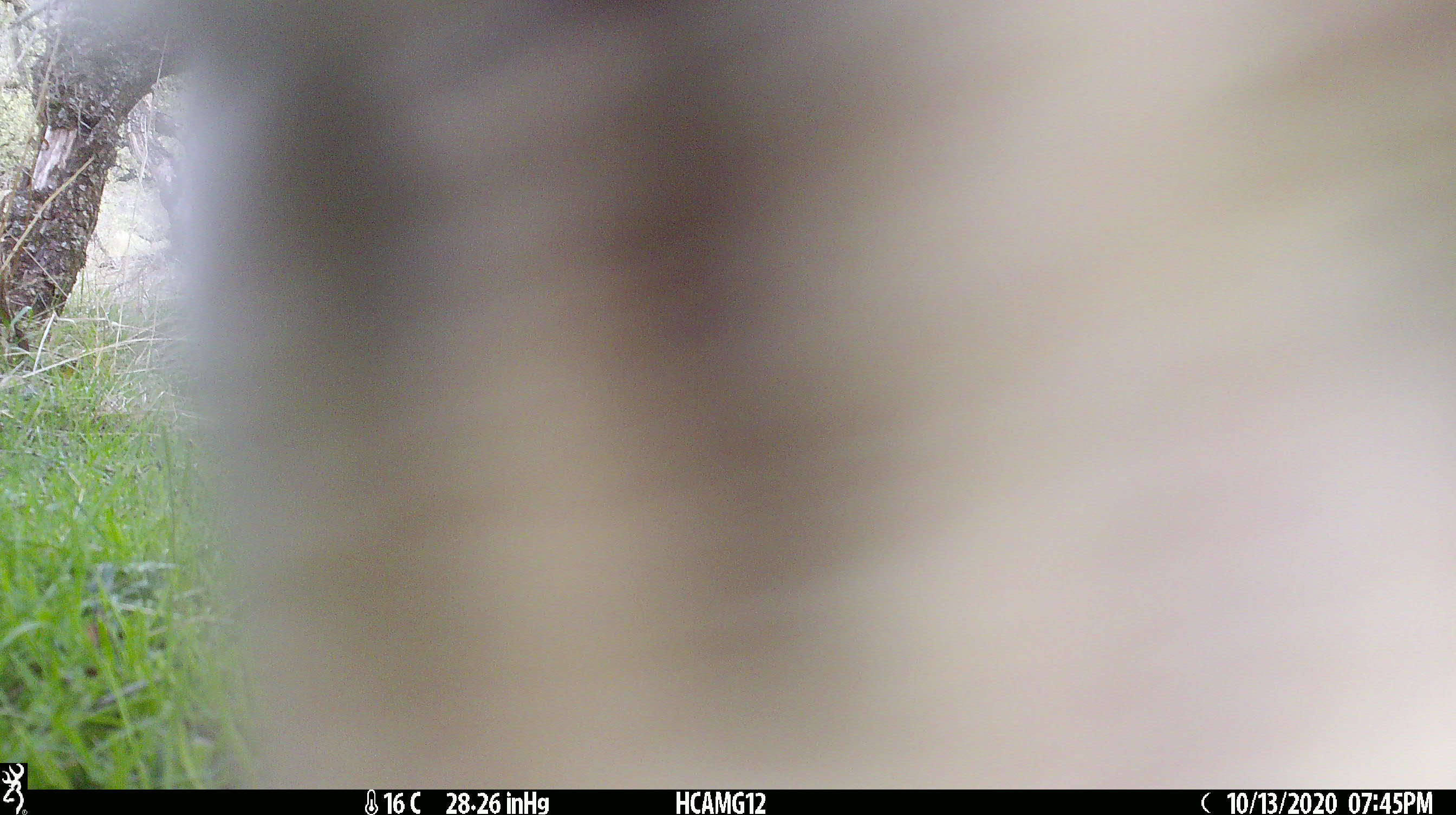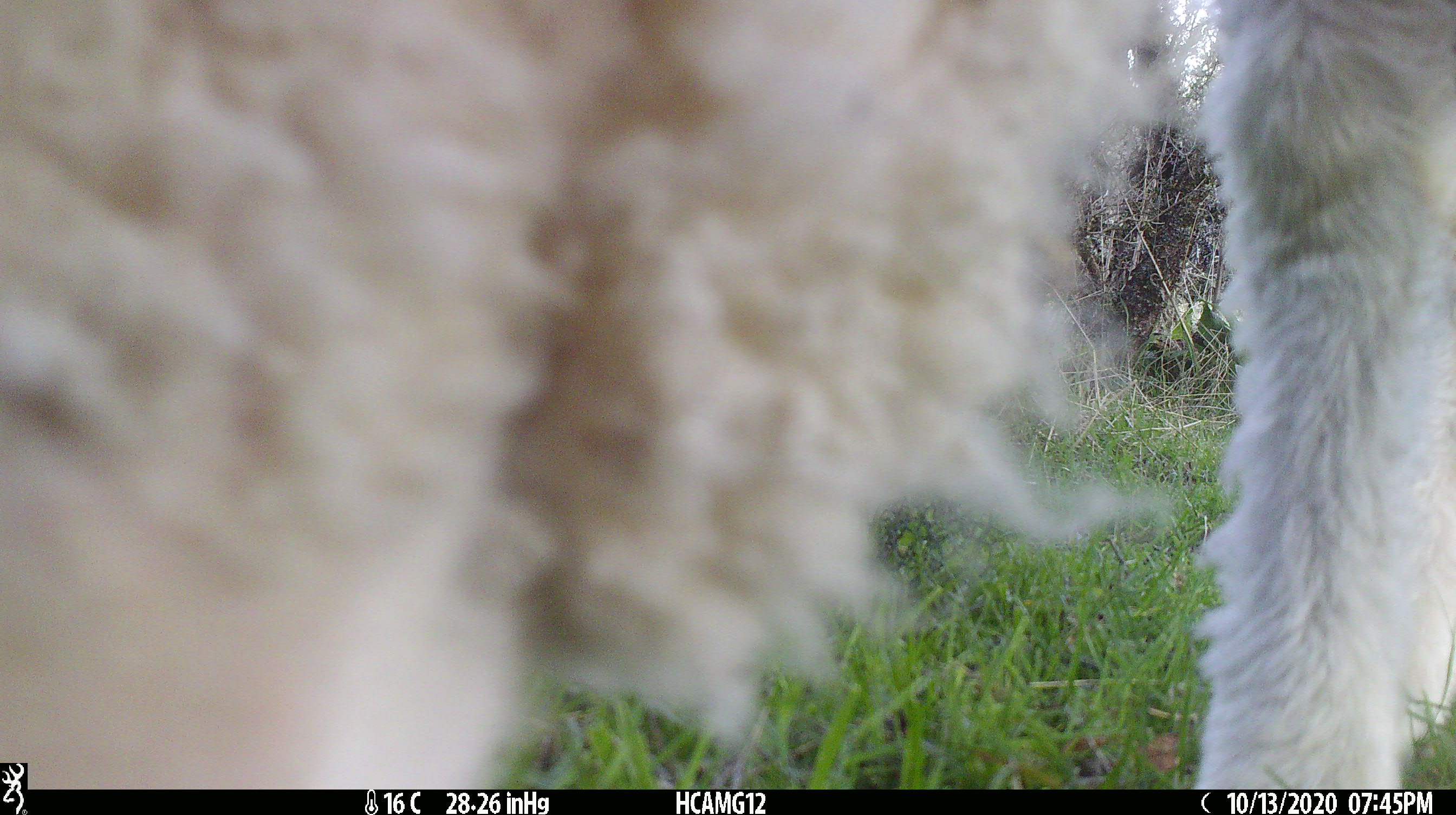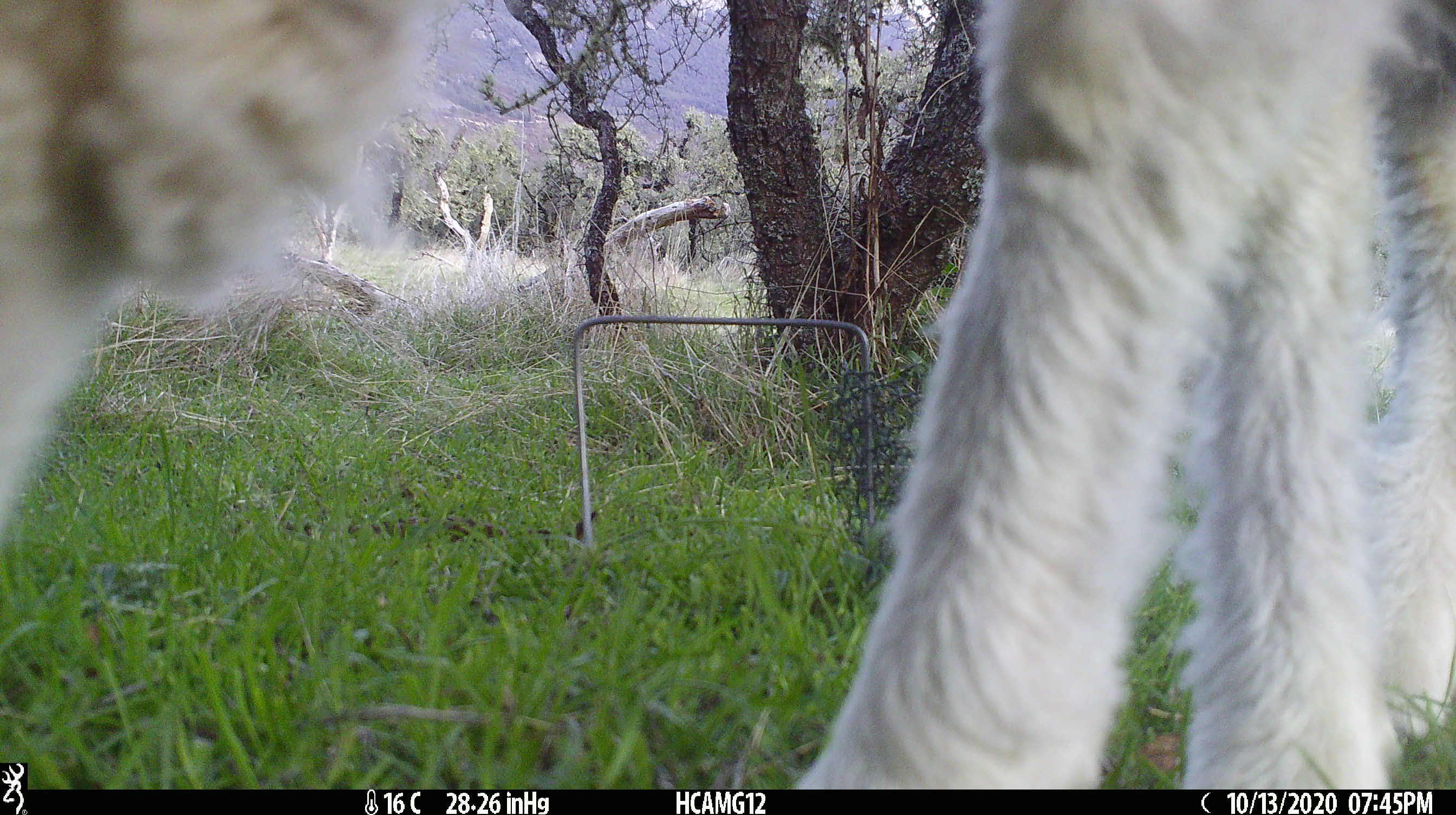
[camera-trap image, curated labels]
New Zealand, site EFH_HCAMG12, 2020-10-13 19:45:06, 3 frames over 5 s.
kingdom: Animalia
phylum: Chordata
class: Mammalia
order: Artiodactyla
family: Bovidae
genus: Ovis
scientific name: Ovis aries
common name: domestic sheep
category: sheep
Sheep (domestic sheep) (Ovis aries).